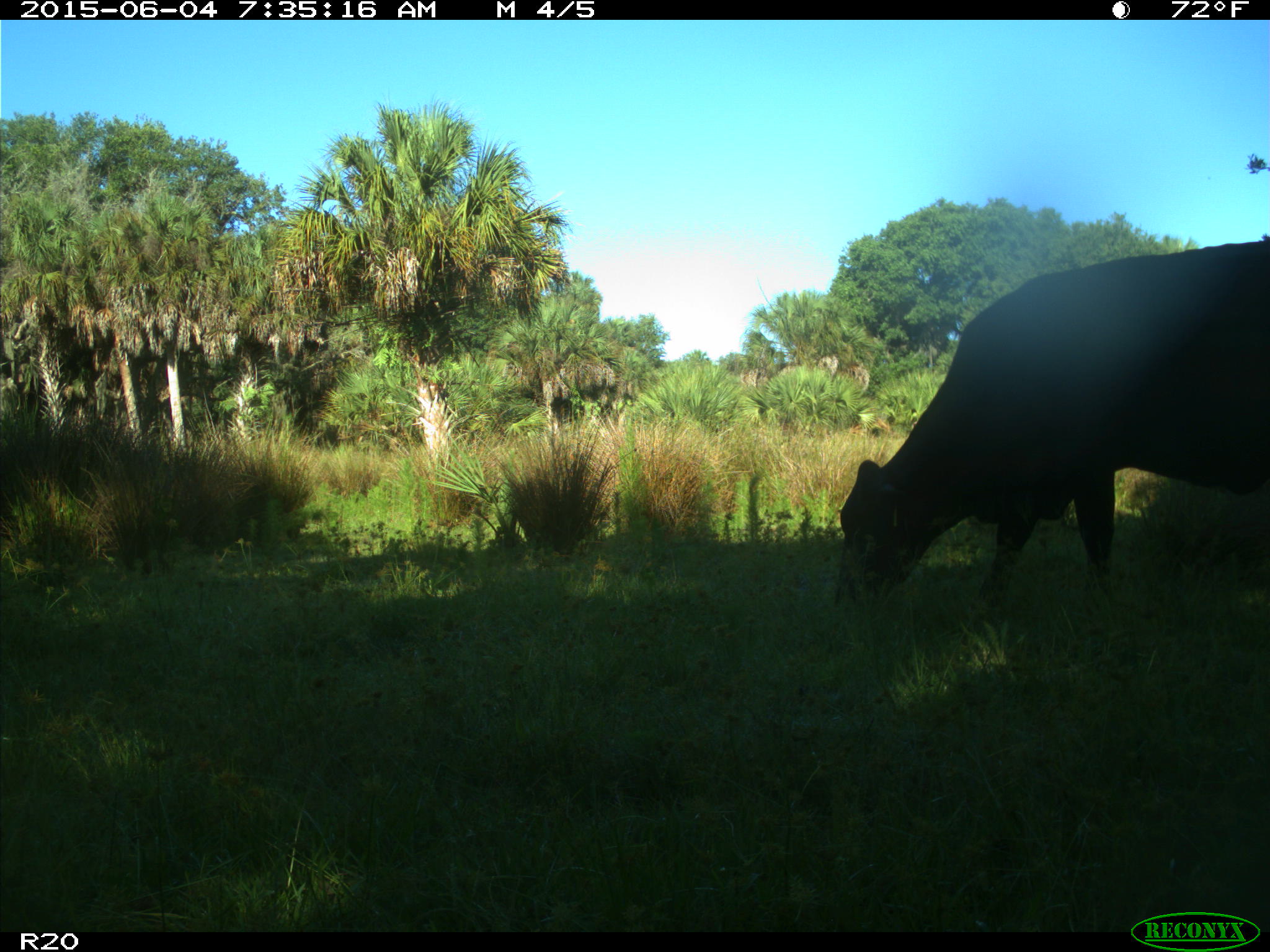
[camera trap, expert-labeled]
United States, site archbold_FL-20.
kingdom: Animalia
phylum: Chordata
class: Mammalia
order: Artiodactyla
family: Bovidae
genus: Bos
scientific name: Bos taurus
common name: domestic cow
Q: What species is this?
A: Bos taurus (domestic cow).